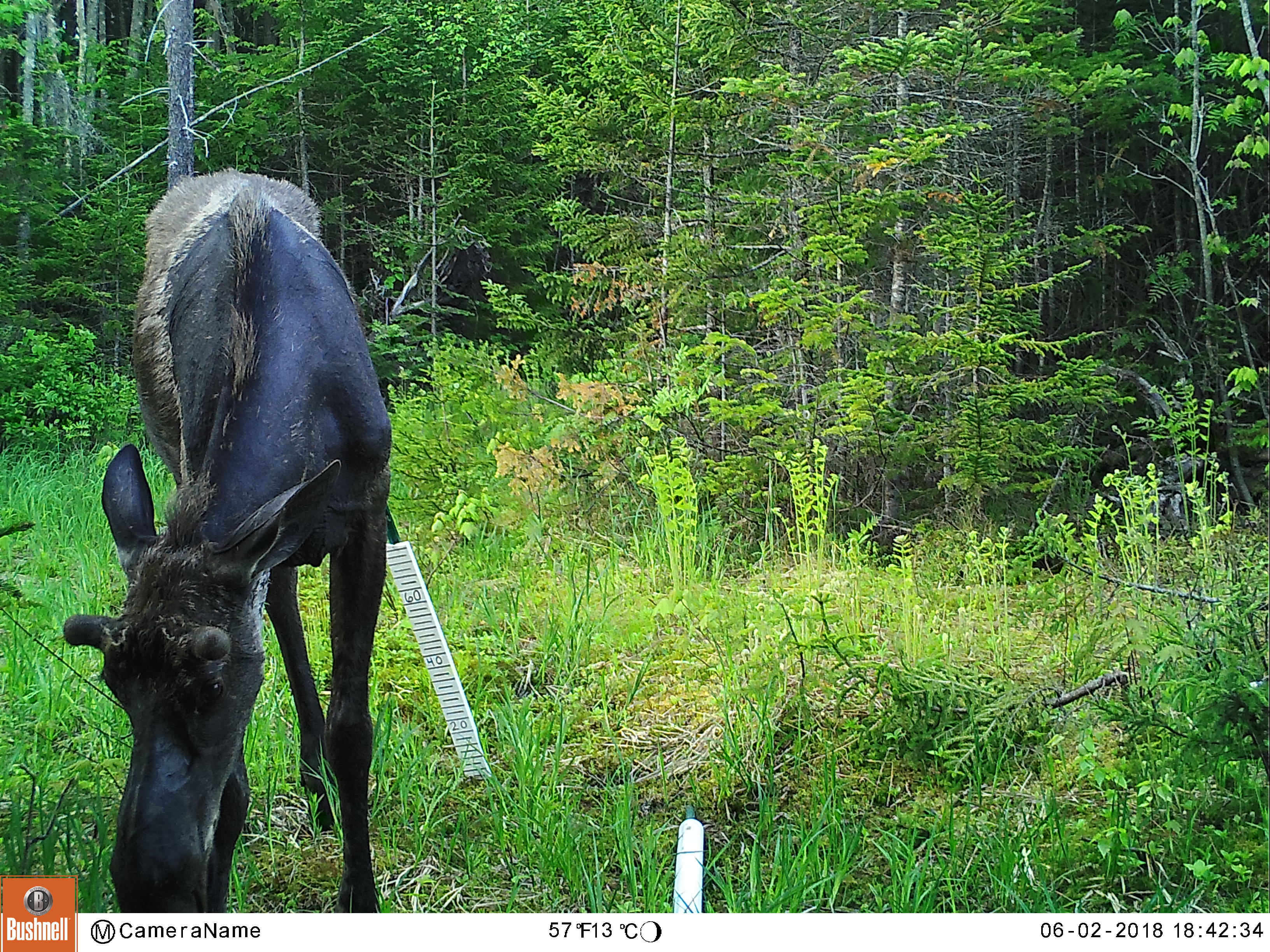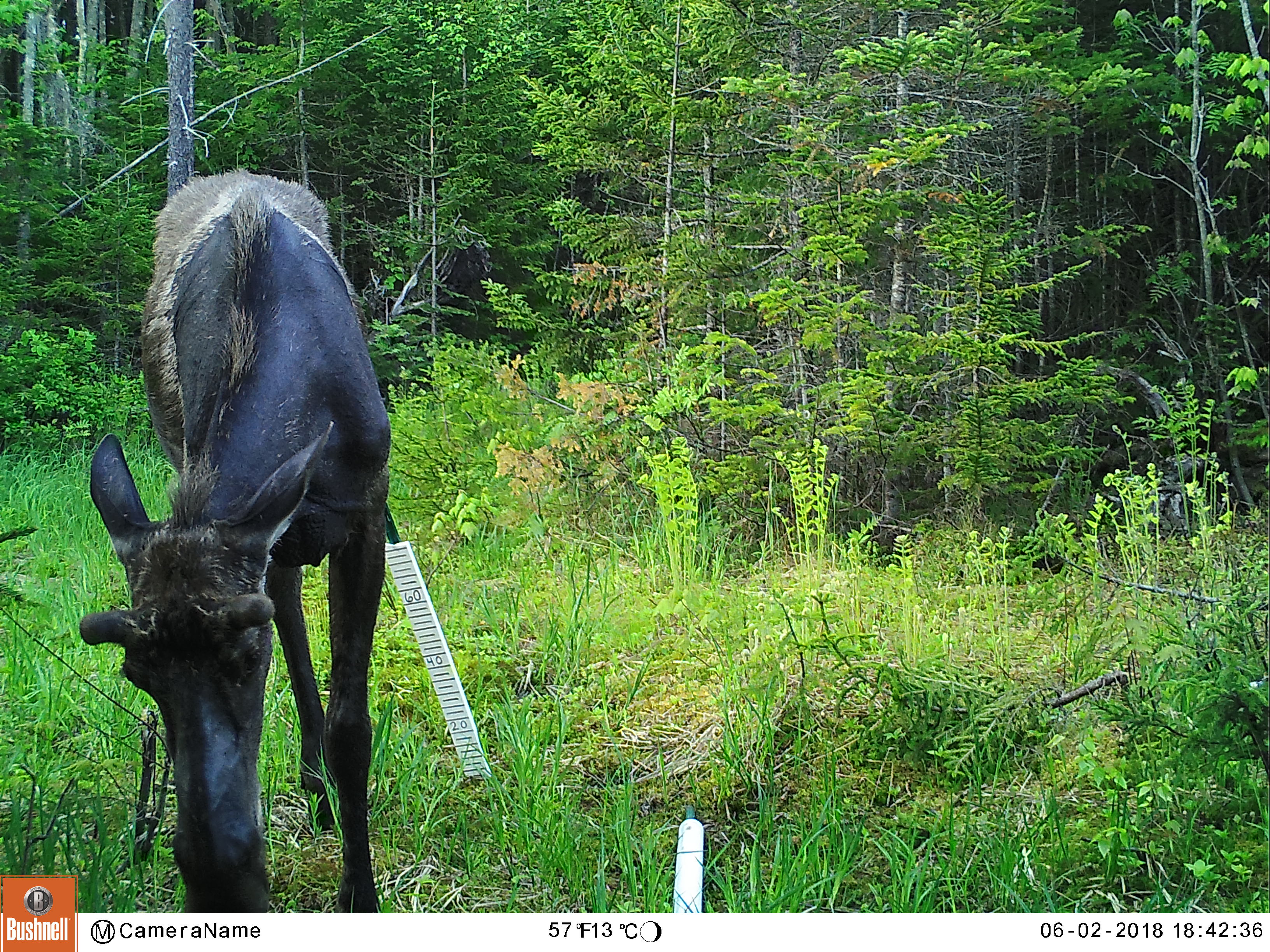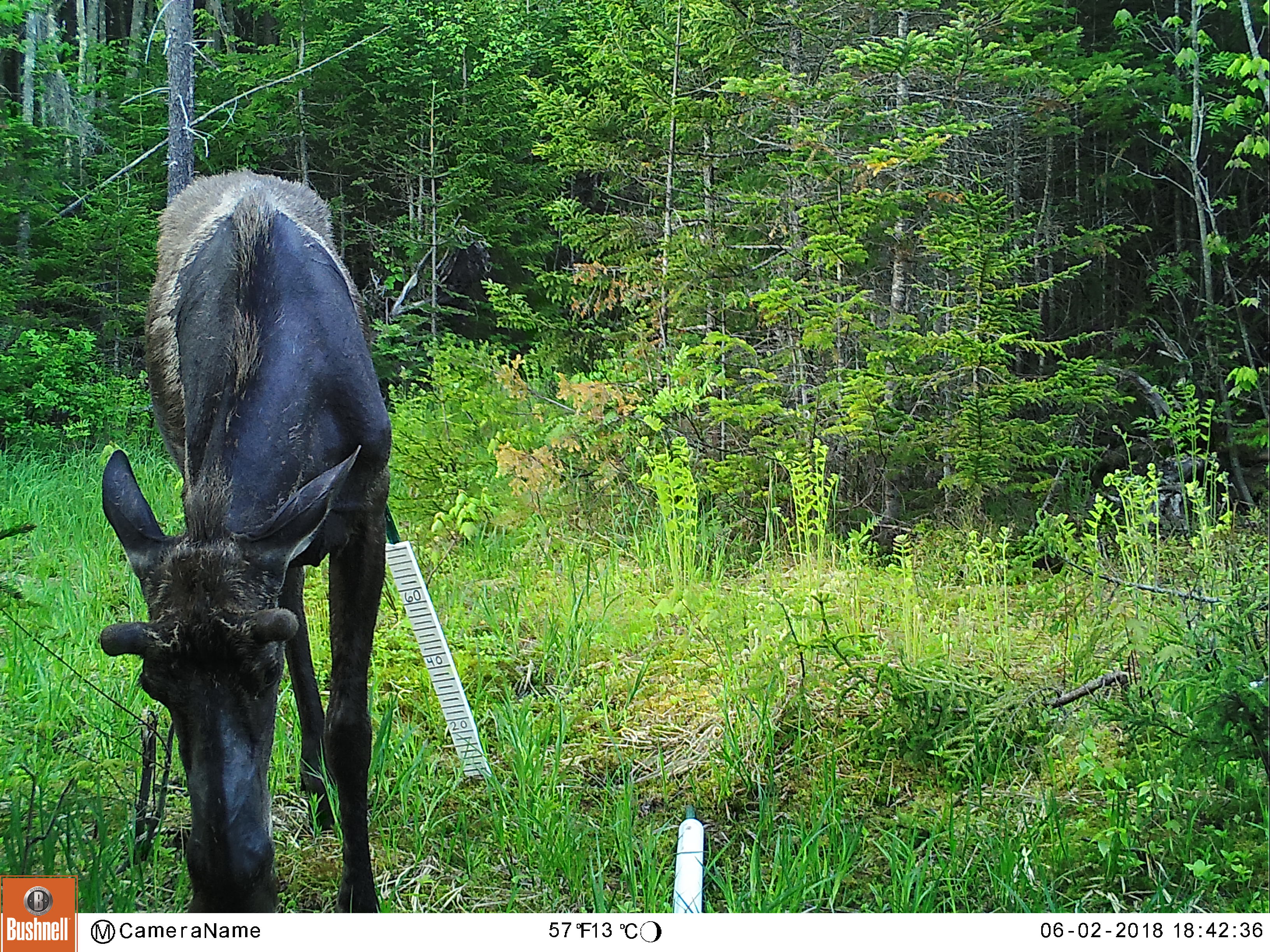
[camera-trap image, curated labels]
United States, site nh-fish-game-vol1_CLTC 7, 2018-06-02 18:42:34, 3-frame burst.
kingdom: Animalia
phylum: Chordata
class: Mammalia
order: Artiodactyla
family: Cervidae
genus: Alces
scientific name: Alces alces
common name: moose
Moose (Alces alces).